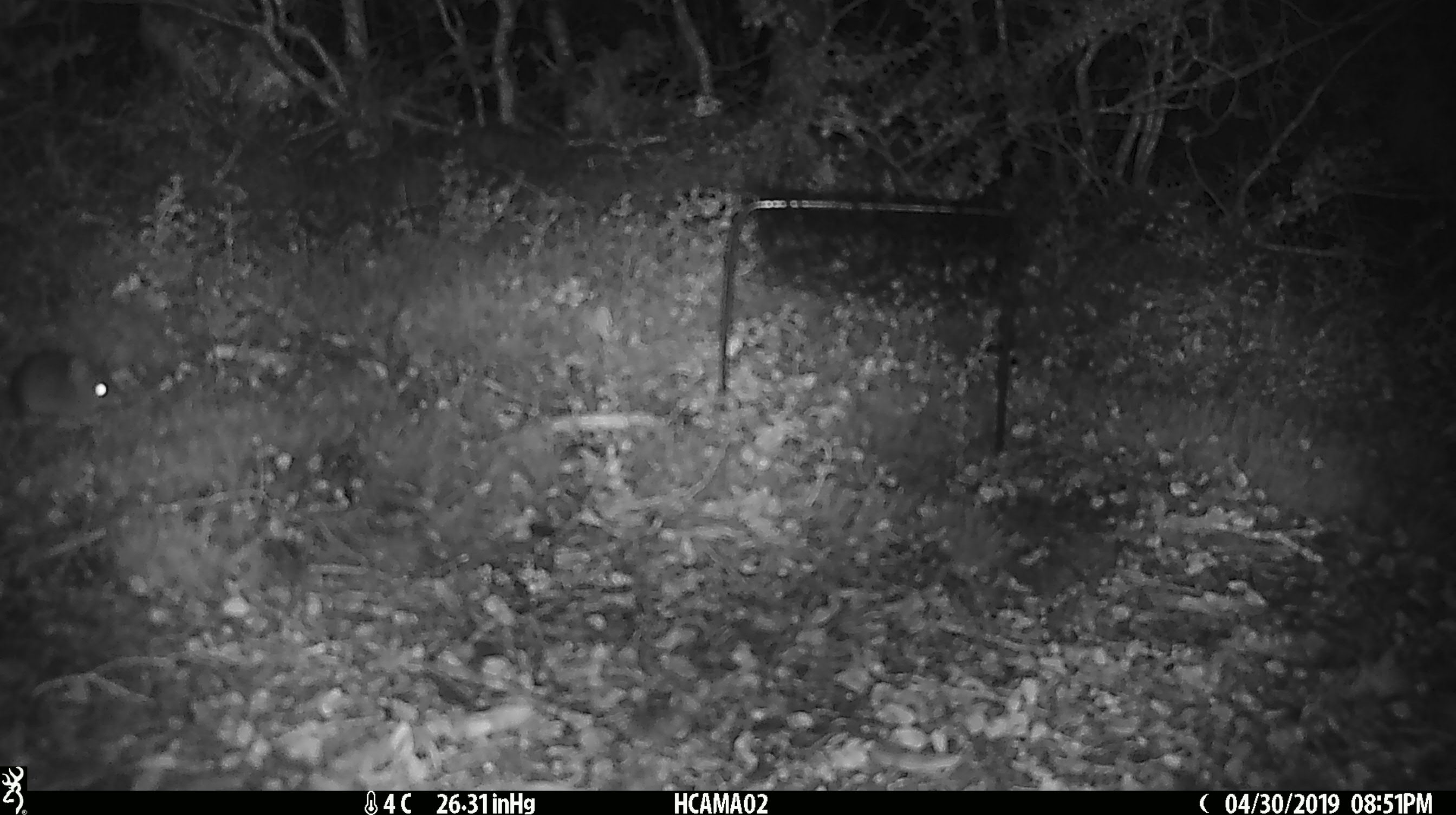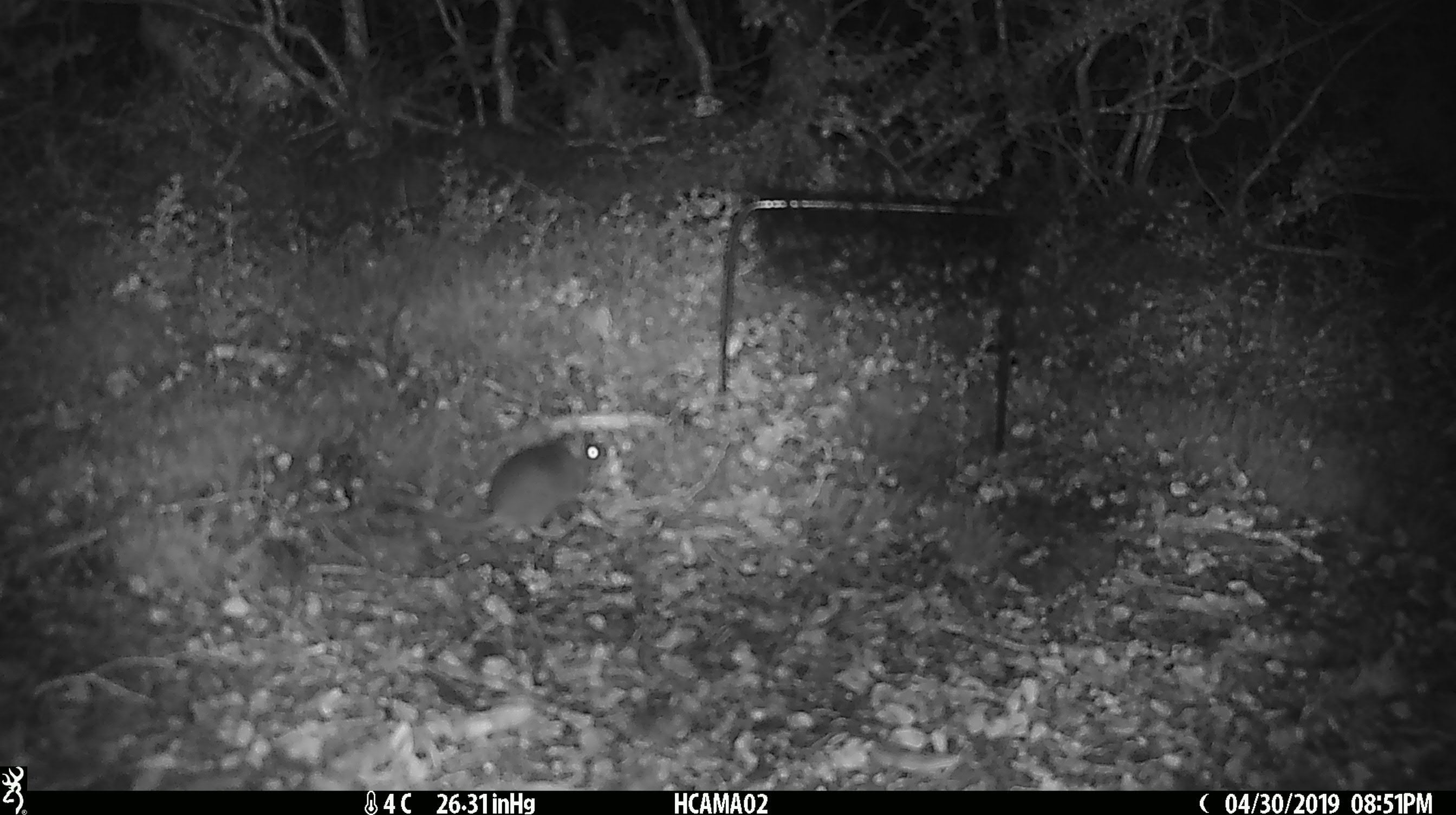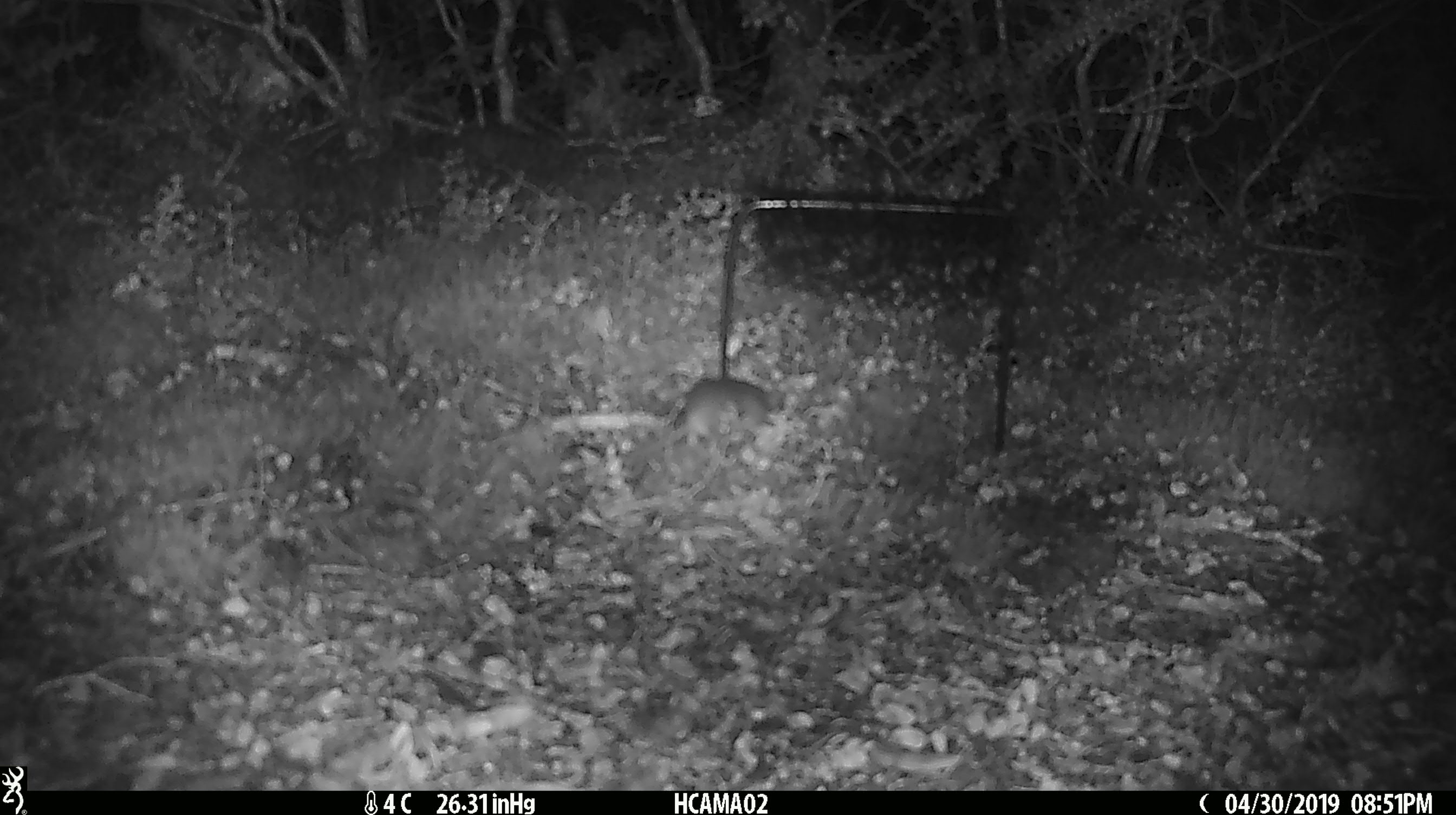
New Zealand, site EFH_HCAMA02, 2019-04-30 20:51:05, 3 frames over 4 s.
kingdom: Animalia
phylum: Chordata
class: Mammalia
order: Rodentia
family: Muridae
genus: Mus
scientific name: Mus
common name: mouse